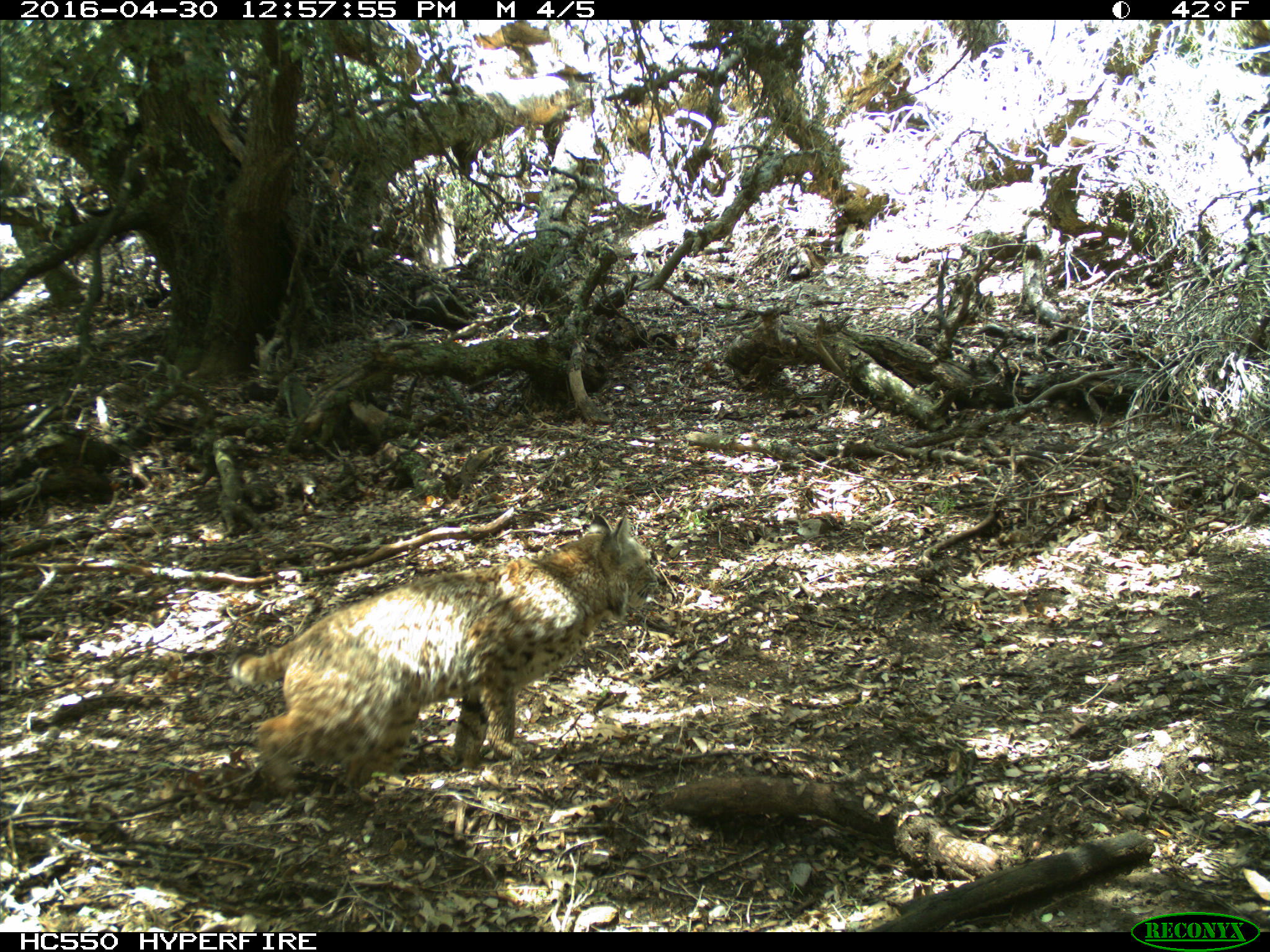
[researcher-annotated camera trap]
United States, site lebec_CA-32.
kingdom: Animalia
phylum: Chordata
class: Mammalia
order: Carnivora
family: Felidae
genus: Lynx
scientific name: Lynx rufus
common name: bobcat